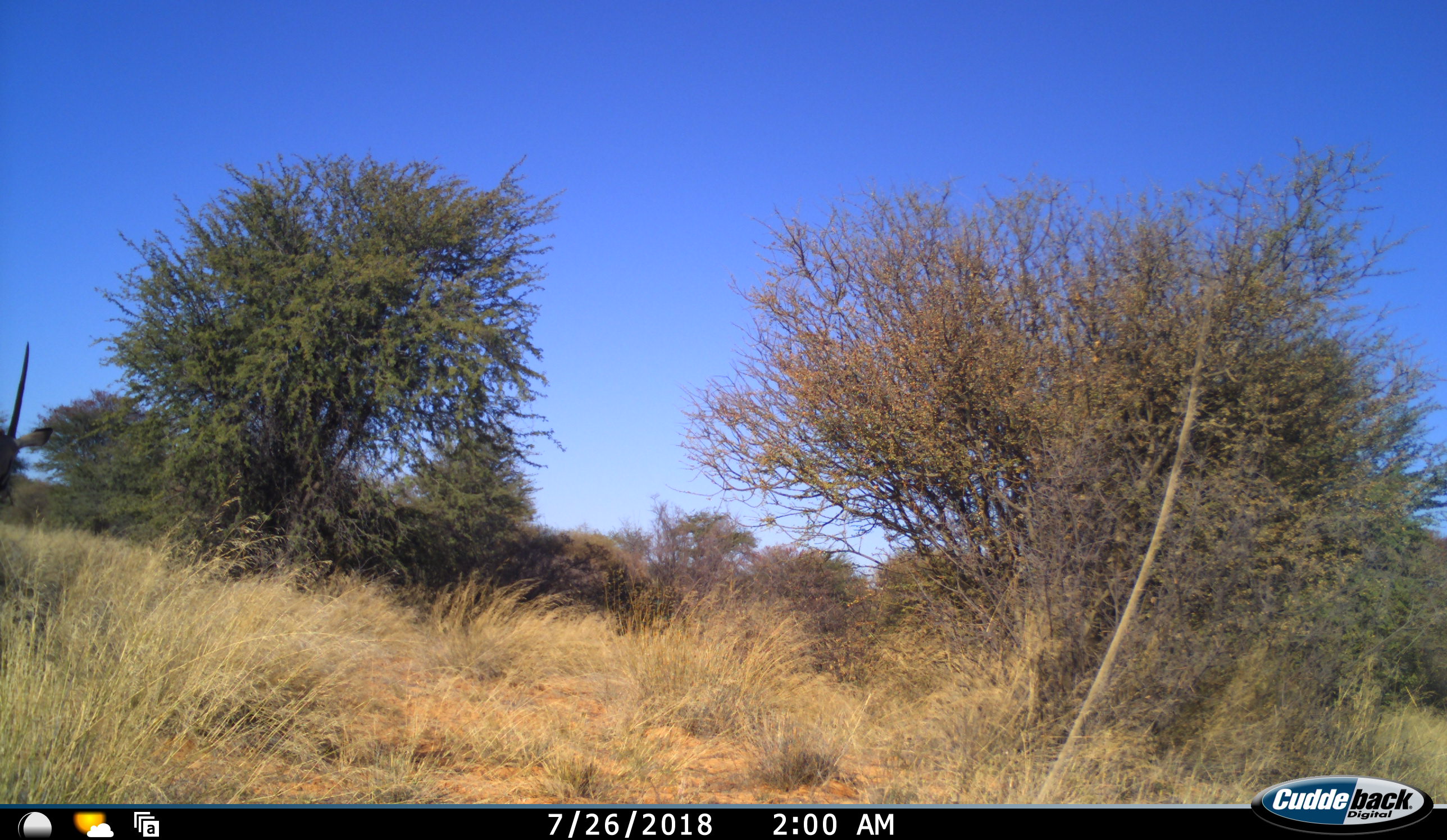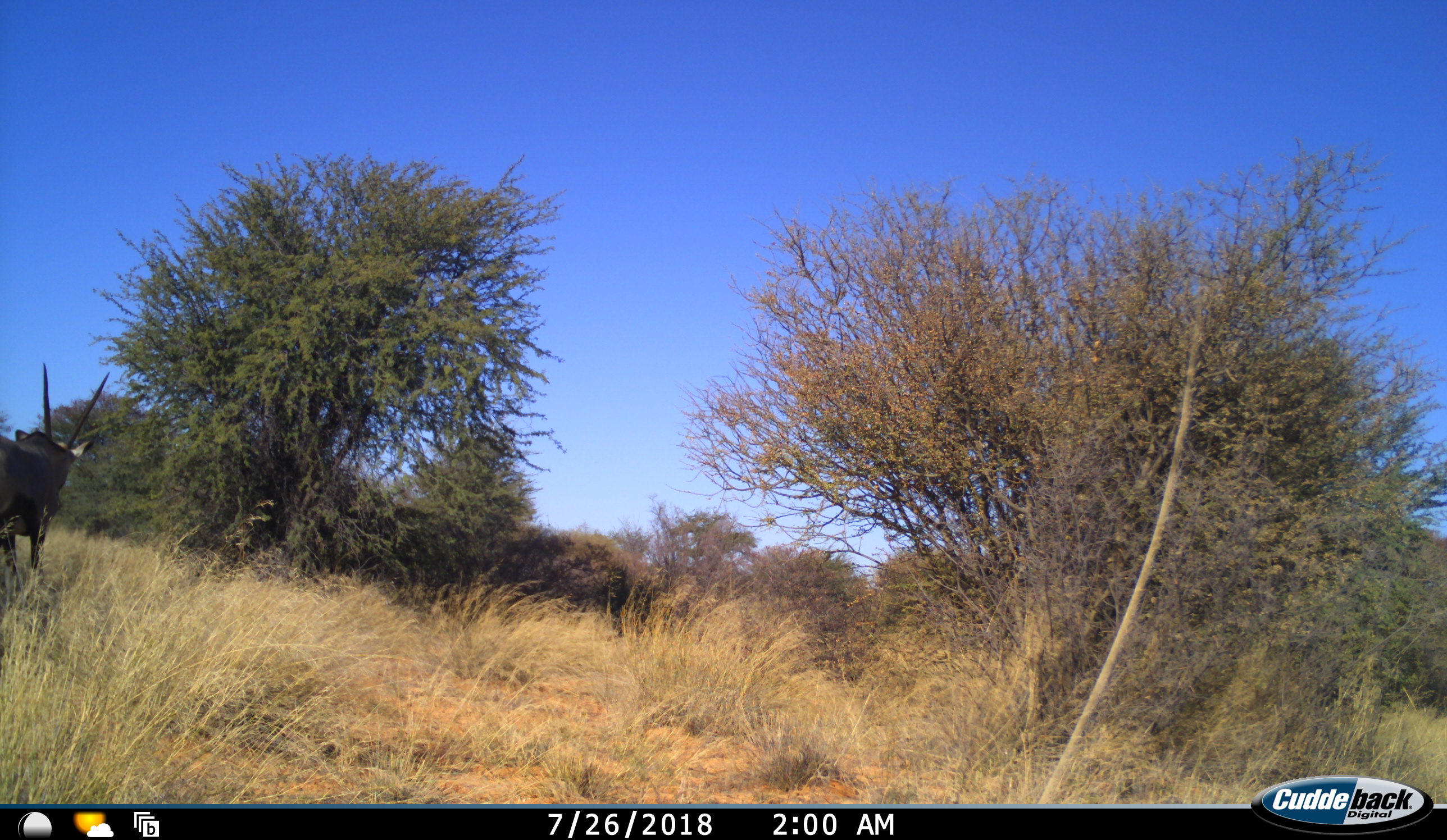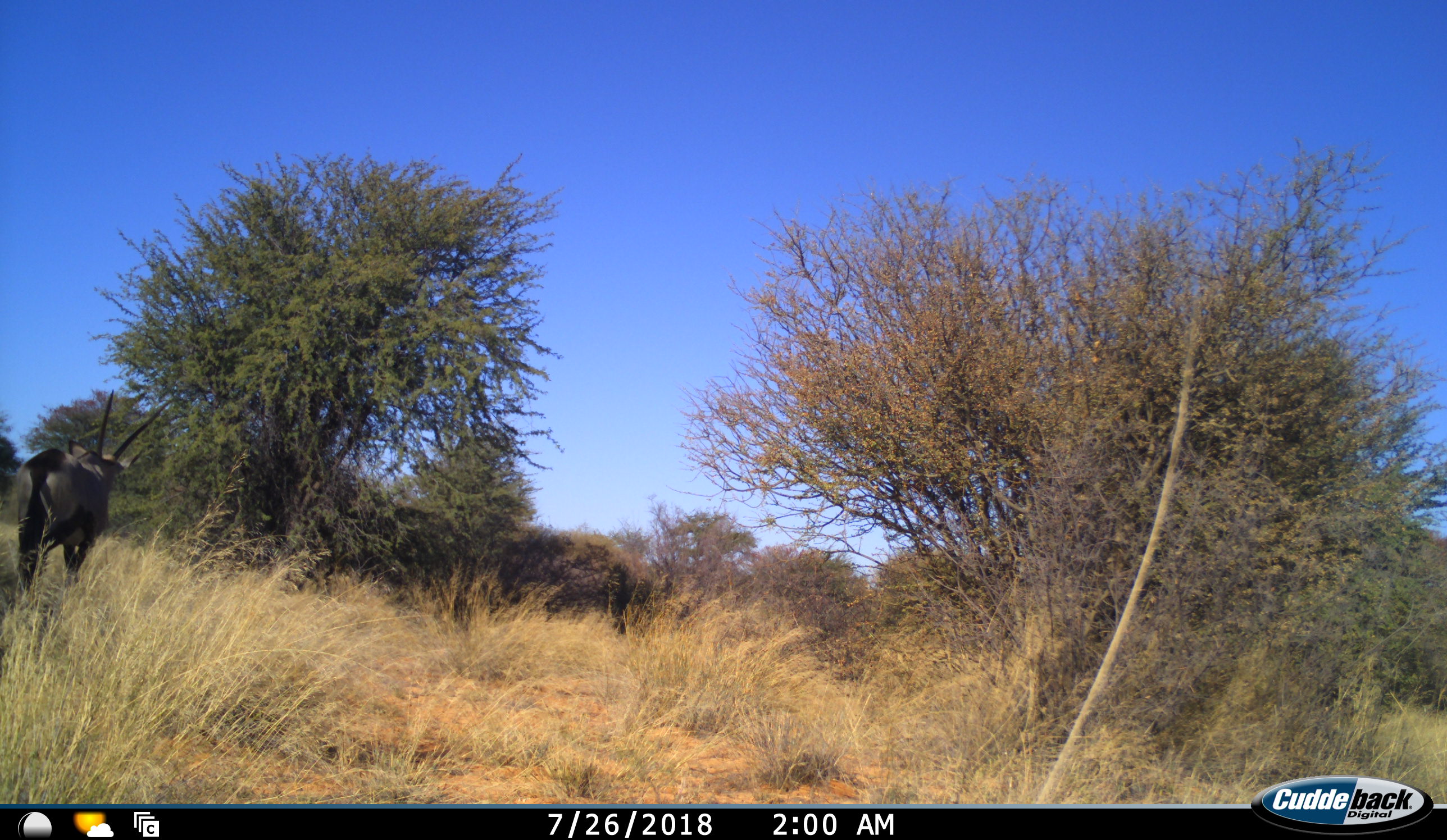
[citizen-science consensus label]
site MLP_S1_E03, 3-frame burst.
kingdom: Animalia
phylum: Chordata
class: Mammalia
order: Artiodactyla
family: Bovidae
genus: Oryx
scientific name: Oryx gazella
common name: gemsbok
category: oryx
Oryx (gemsbok) (Oryx gazella), count 1. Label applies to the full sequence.